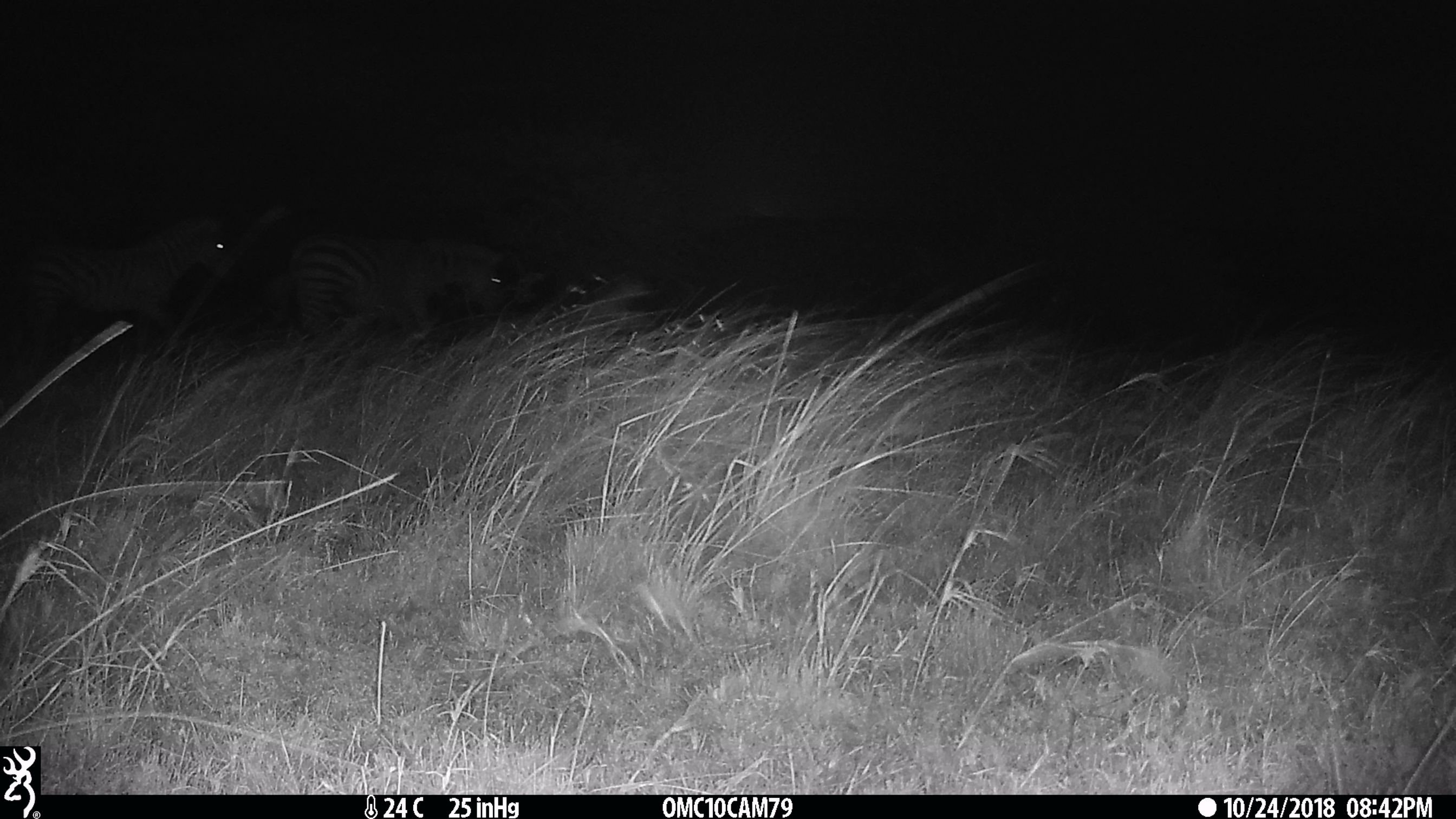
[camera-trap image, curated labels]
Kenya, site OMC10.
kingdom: Animalia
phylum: Chordata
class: Mammalia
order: Perissodactyla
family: Equidae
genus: Equus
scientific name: Equus quagga burchellii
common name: burchell's zebra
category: zebra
Zebra (burchell's zebra) (Equus quagga burchellii).